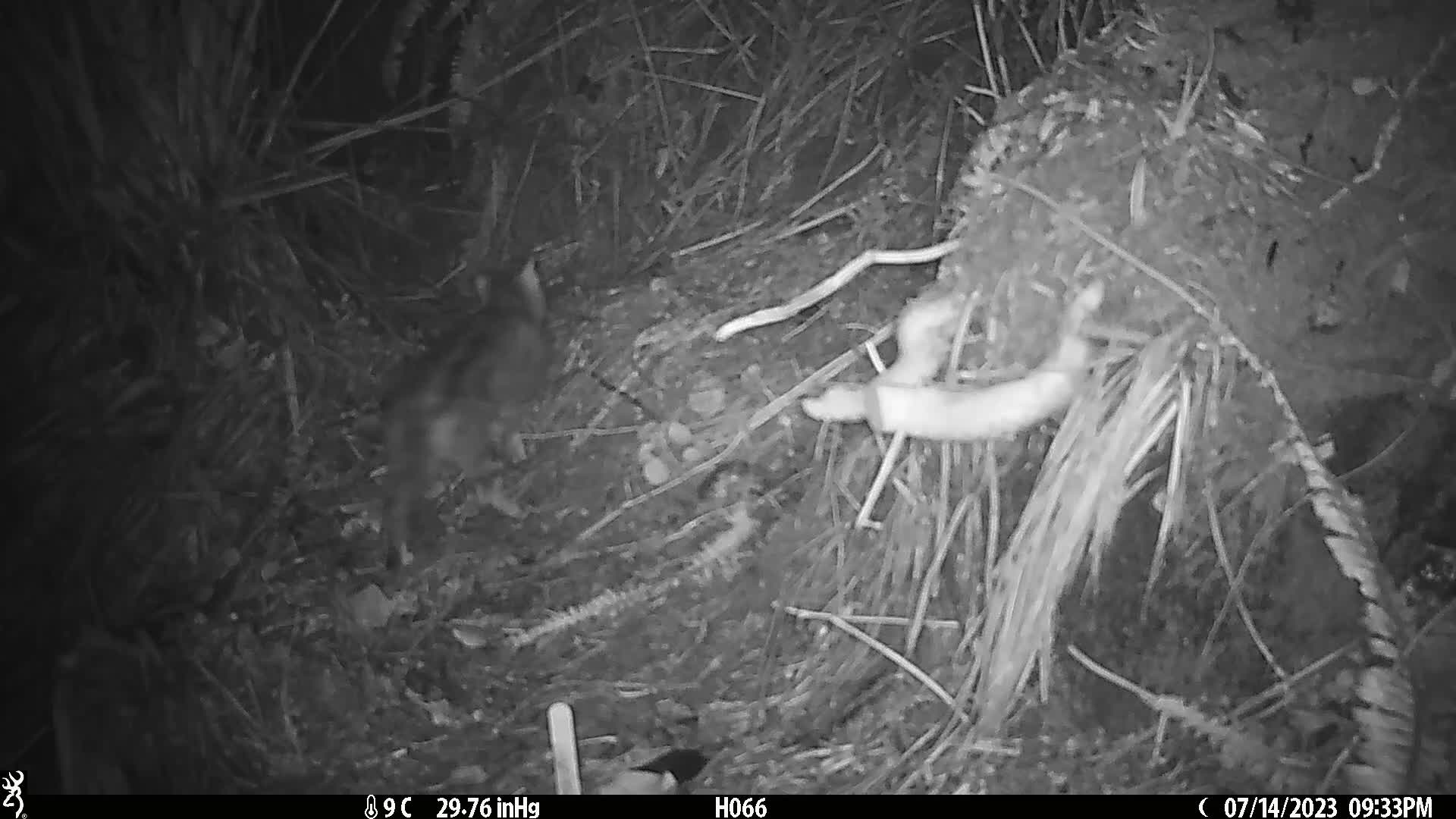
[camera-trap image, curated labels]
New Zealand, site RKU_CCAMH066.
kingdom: Animalia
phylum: Chordata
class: Mammalia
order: Carnivora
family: Felidae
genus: Felis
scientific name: Felis catus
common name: domestic cat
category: cat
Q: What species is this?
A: Cat (domestic cat) (Felis catus).